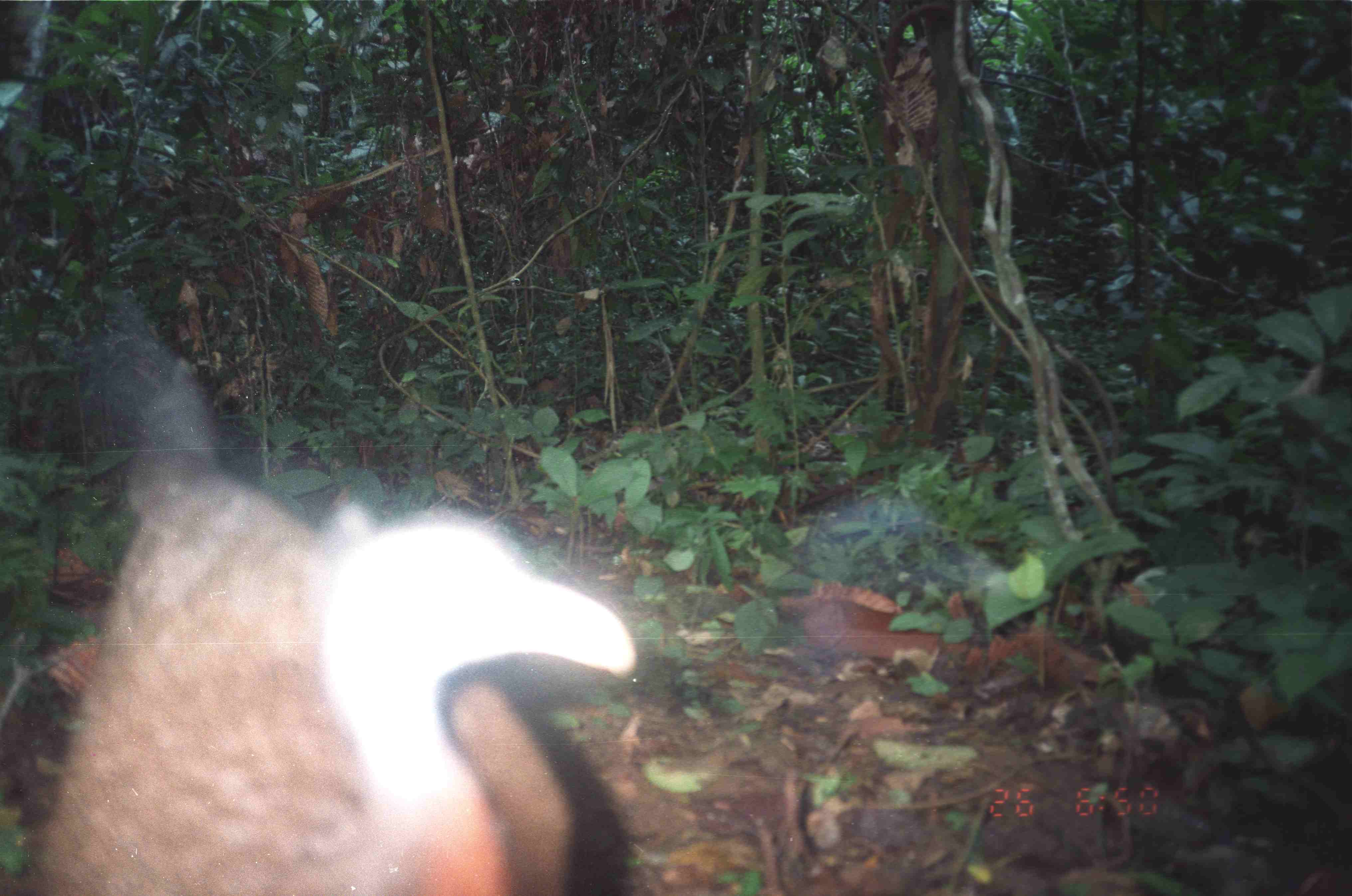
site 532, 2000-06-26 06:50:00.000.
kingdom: Animalia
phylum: Chordata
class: Aves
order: Galliformes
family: Phasianidae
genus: Argusianus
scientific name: Argusianus argus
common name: great argus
Argusianus argus (great argus), count 1.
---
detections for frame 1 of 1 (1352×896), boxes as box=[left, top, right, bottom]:
argusianus argus: box=[1, 292, 636, 893]